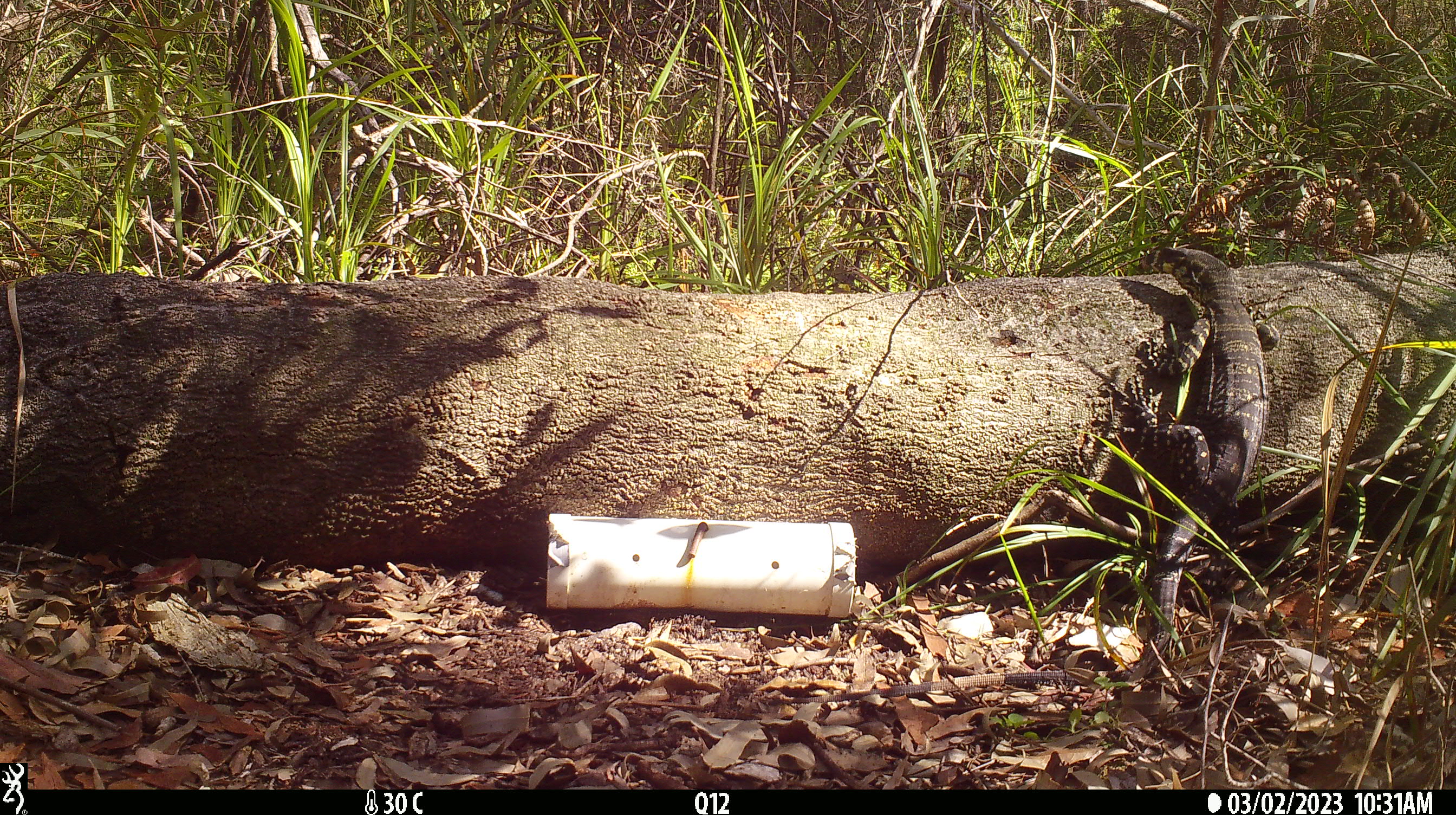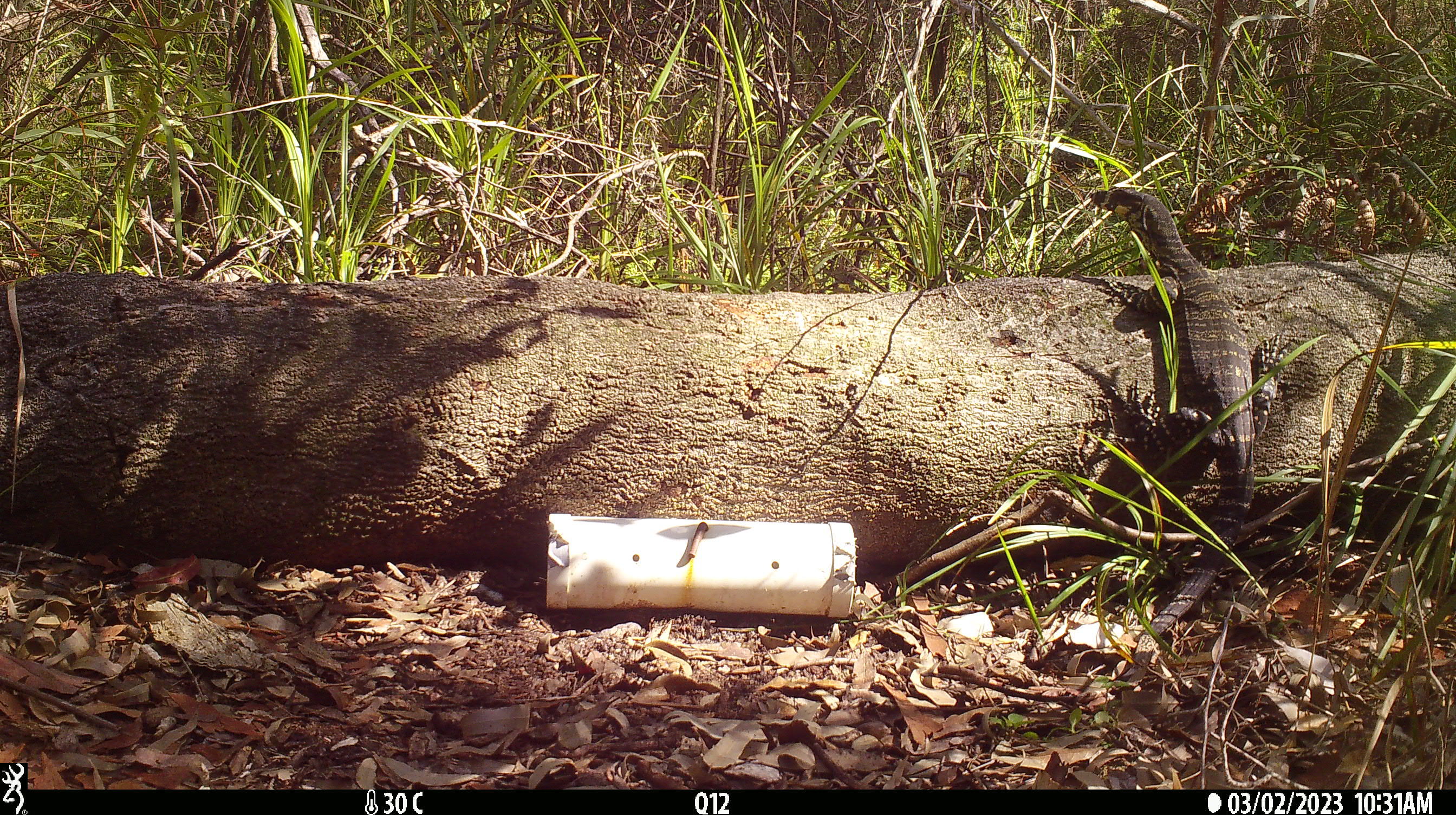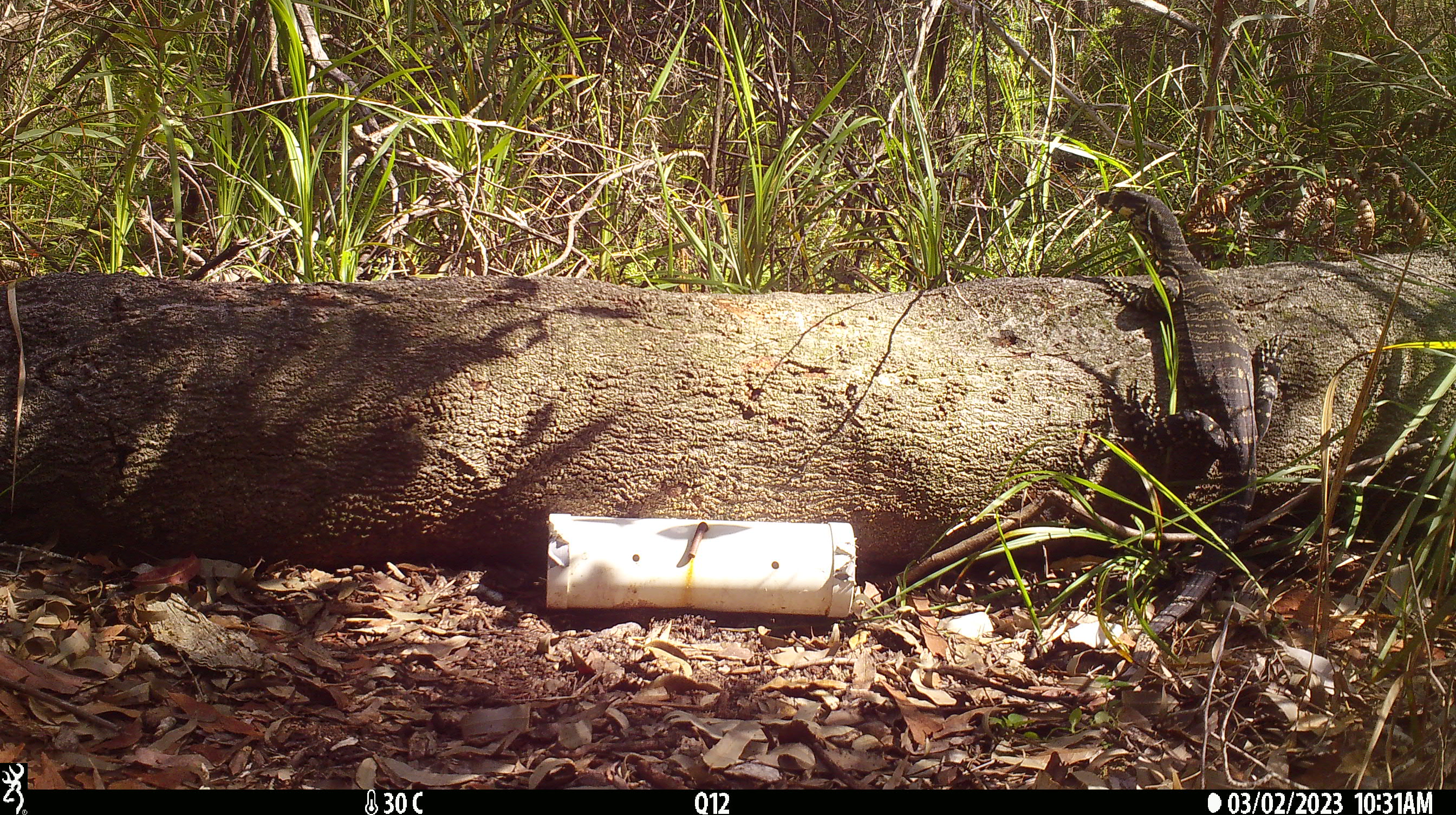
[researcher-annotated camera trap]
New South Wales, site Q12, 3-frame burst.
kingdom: Animalia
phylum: Chordata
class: Reptilia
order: Squamata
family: Varanidae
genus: Varanus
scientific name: Varanus varius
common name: lace monitor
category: goanna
Goanna (lace monitor) (Varanus varius).